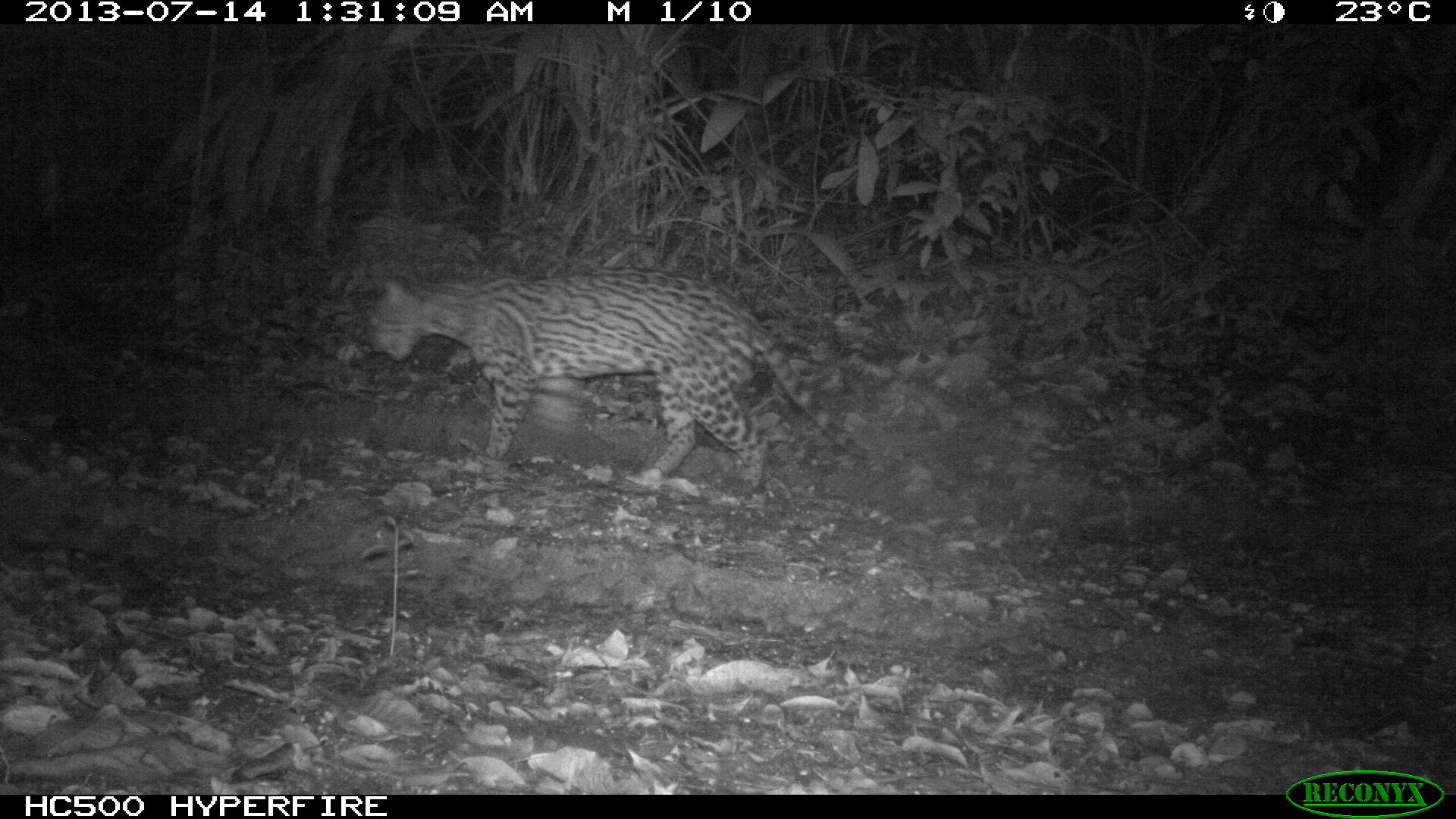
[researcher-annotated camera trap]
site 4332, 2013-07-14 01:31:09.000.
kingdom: Animalia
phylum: Chordata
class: Mammalia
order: Carnivora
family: Felidae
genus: Leopardus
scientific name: Leopardus pardalis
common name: ocelot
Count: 1.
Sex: male.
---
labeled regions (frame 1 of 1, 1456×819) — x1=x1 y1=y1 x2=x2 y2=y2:
leopardus pardalis: x1=360 y1=268 x2=898 y2=487